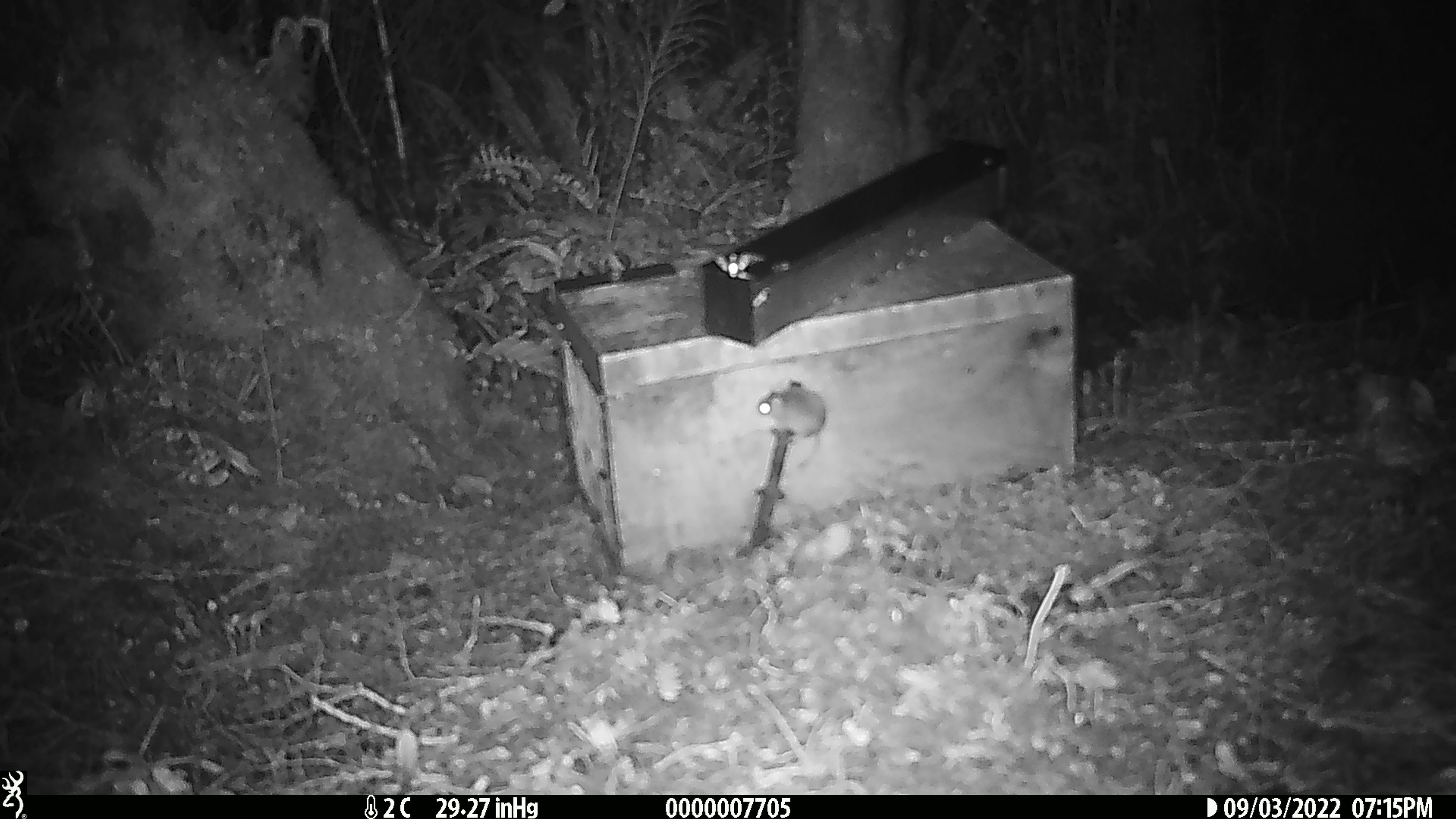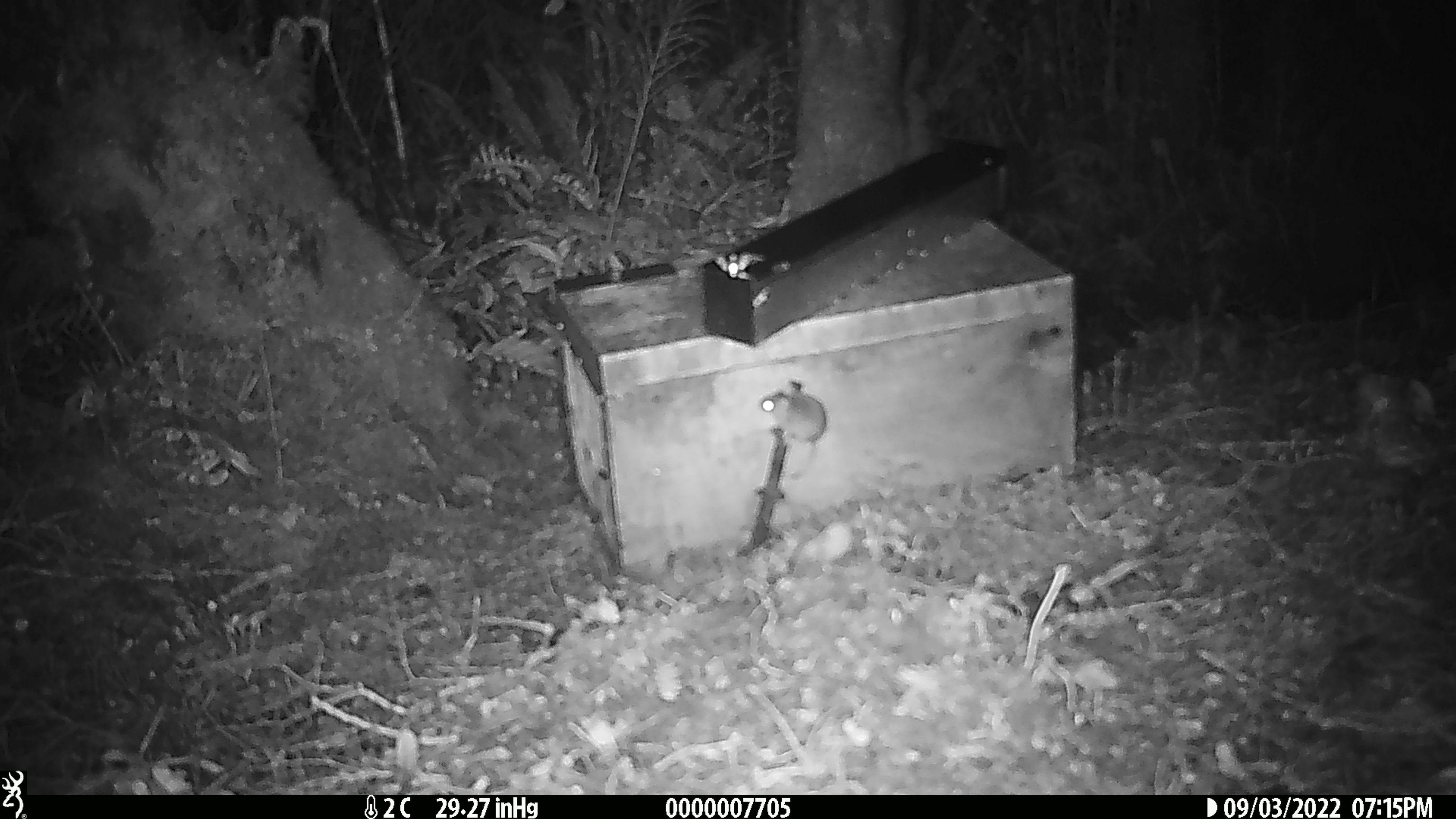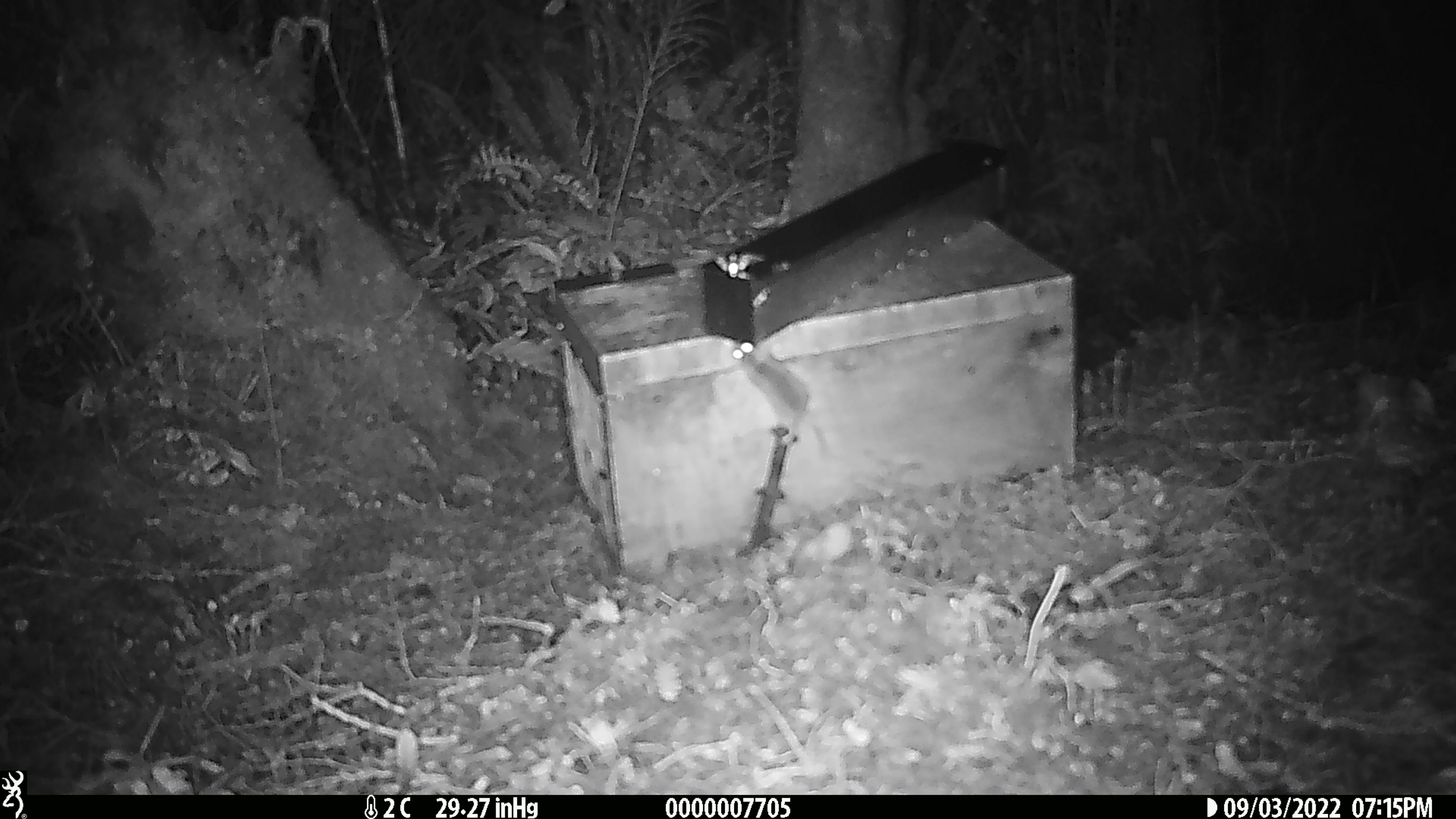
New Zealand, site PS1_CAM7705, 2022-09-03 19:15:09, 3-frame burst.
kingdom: Animalia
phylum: Chordata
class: Mammalia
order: Rodentia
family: Muridae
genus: Mus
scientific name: Mus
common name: mouse